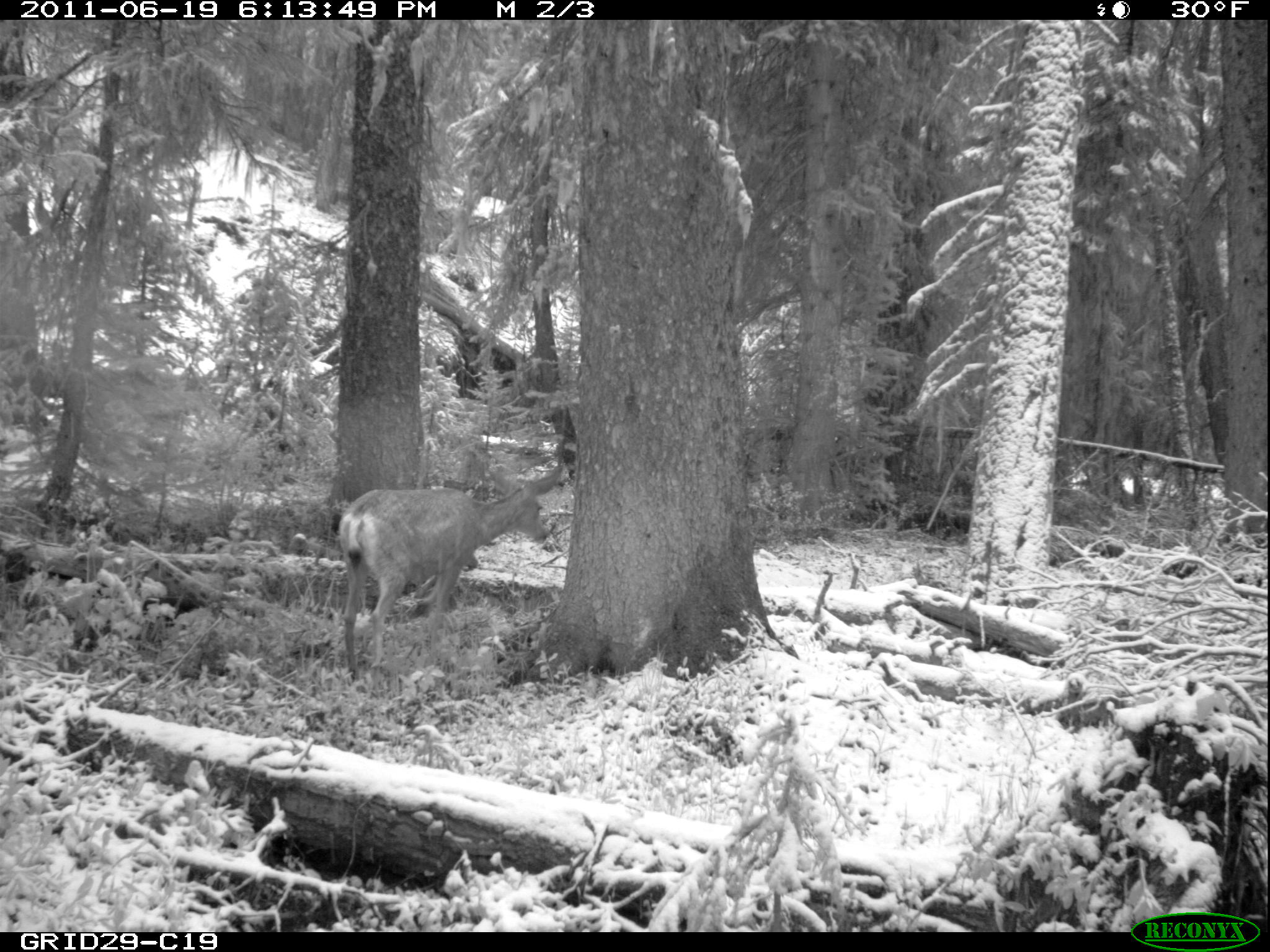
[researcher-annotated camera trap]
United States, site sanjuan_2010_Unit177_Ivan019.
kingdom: Animalia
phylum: Chordata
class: Mammalia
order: Artiodactyla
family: Cervidae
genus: Odocoileus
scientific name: Odocoileus hemionus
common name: mule deer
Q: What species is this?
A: Odocoileus hemionus (mule deer).